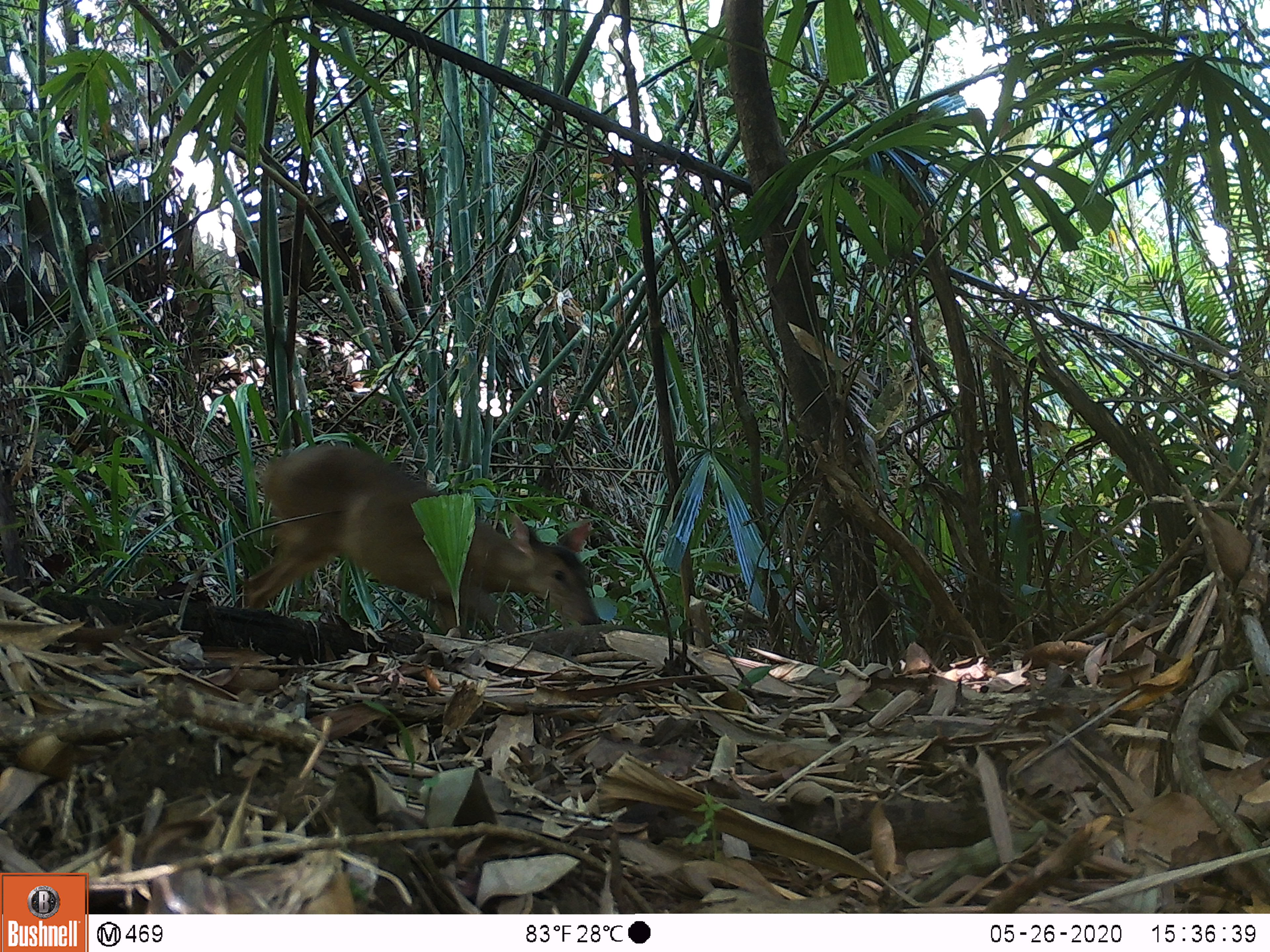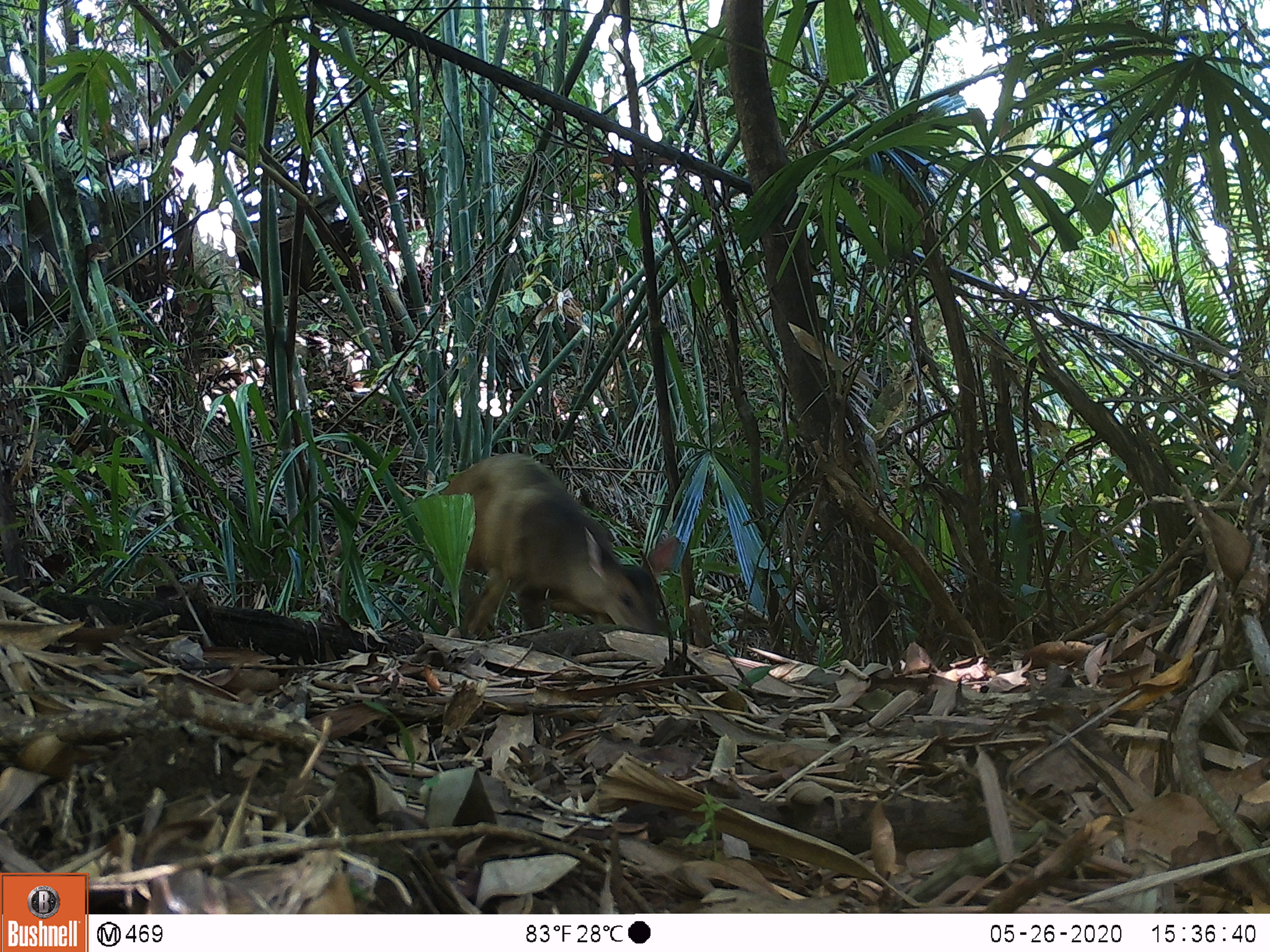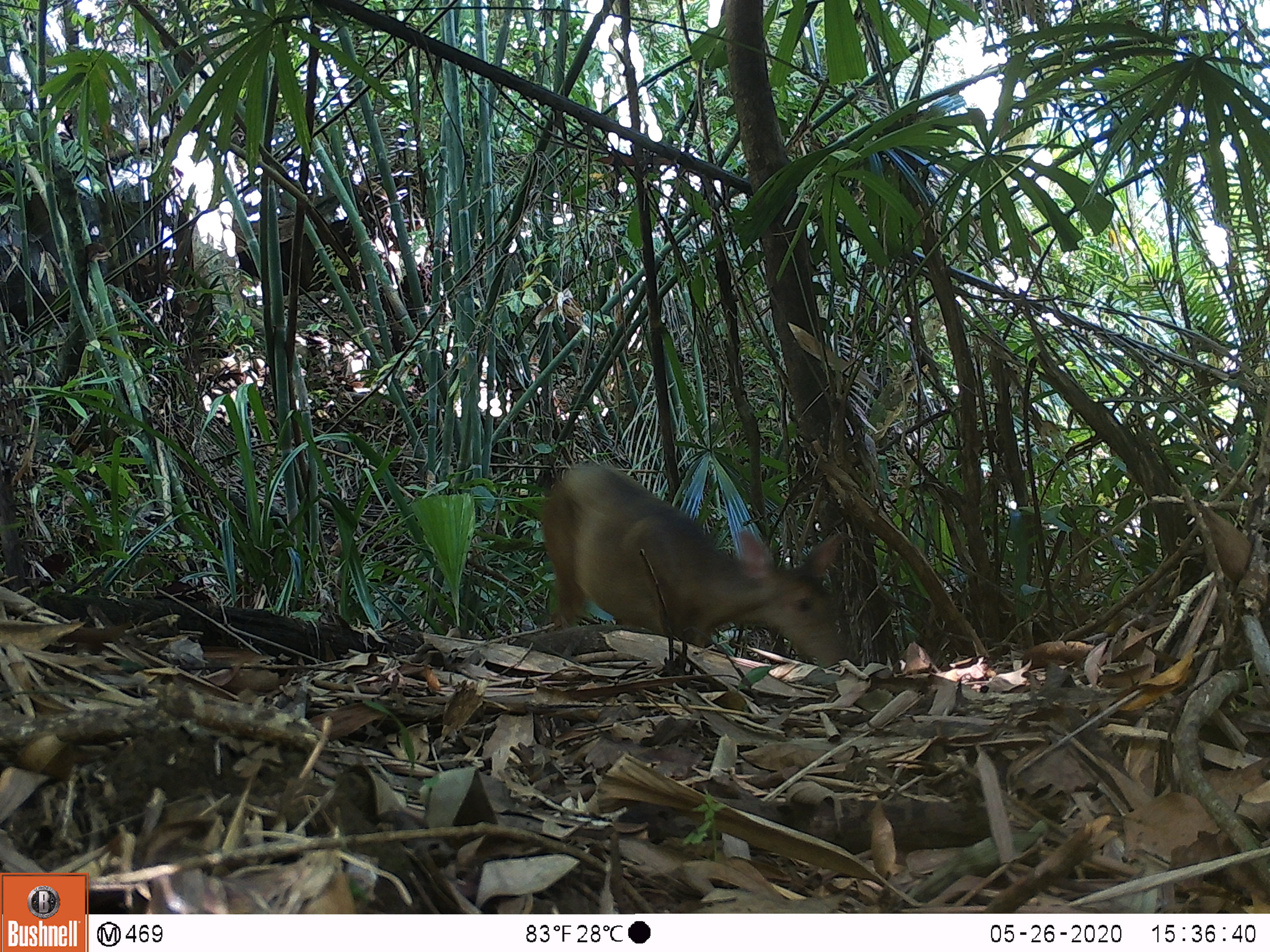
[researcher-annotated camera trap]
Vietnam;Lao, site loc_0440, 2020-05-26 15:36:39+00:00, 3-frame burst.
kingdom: Animalia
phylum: Chordata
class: Mammalia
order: Artiodactyla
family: Cervidae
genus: Muntiacus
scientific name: Muntiacus vuquangensis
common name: large-antlered muntjac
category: large antlered muntjac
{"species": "large antlered muntjac (large-antlered muntjac) (Muntiacus vuquangensis)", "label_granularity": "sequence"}